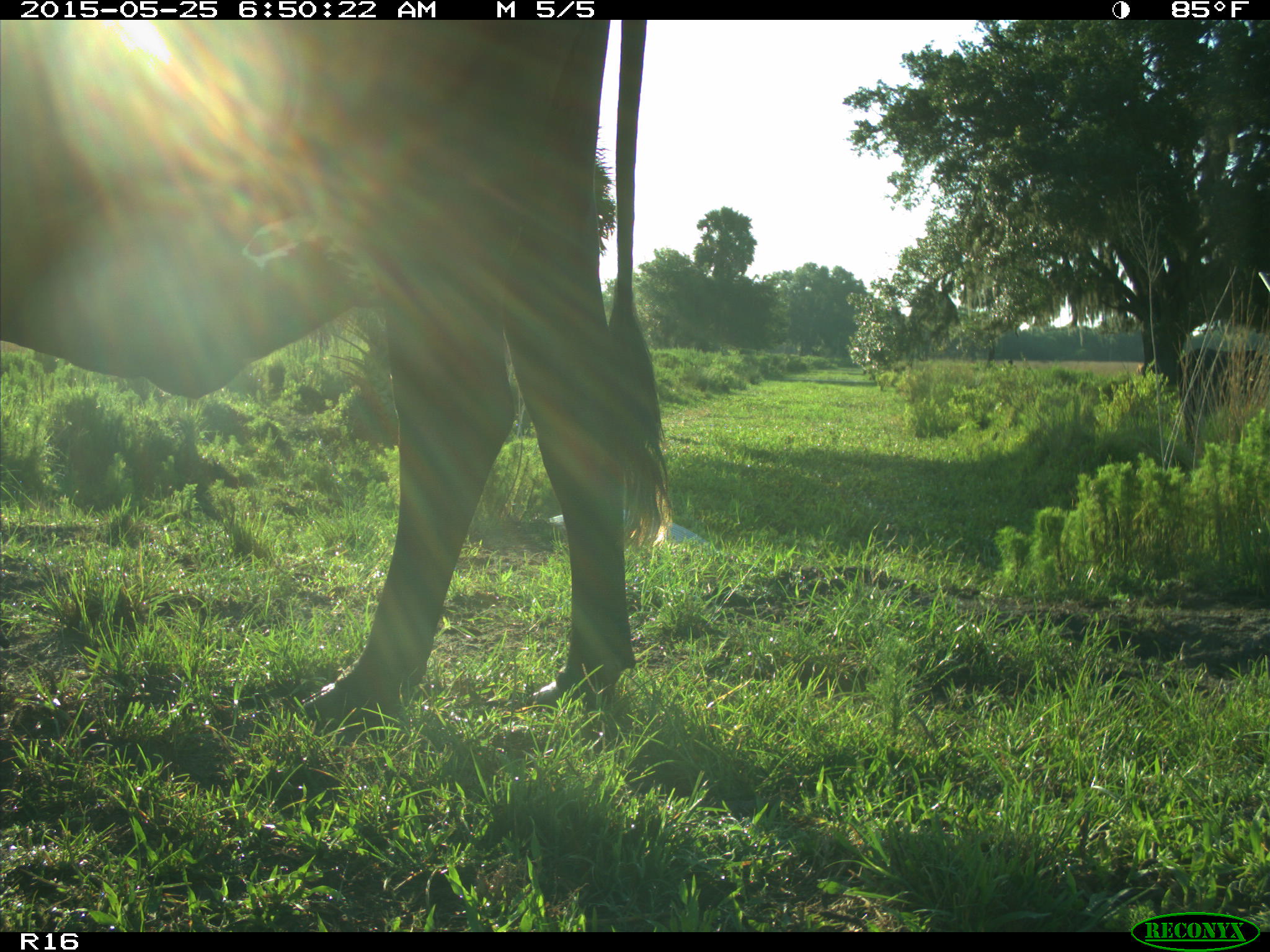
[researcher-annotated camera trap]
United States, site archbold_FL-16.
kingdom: Animalia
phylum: Chordata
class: Mammalia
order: Artiodactyla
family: Bovidae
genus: Bos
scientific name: Bos taurus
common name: domestic cow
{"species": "Bos taurus (domestic cow)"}